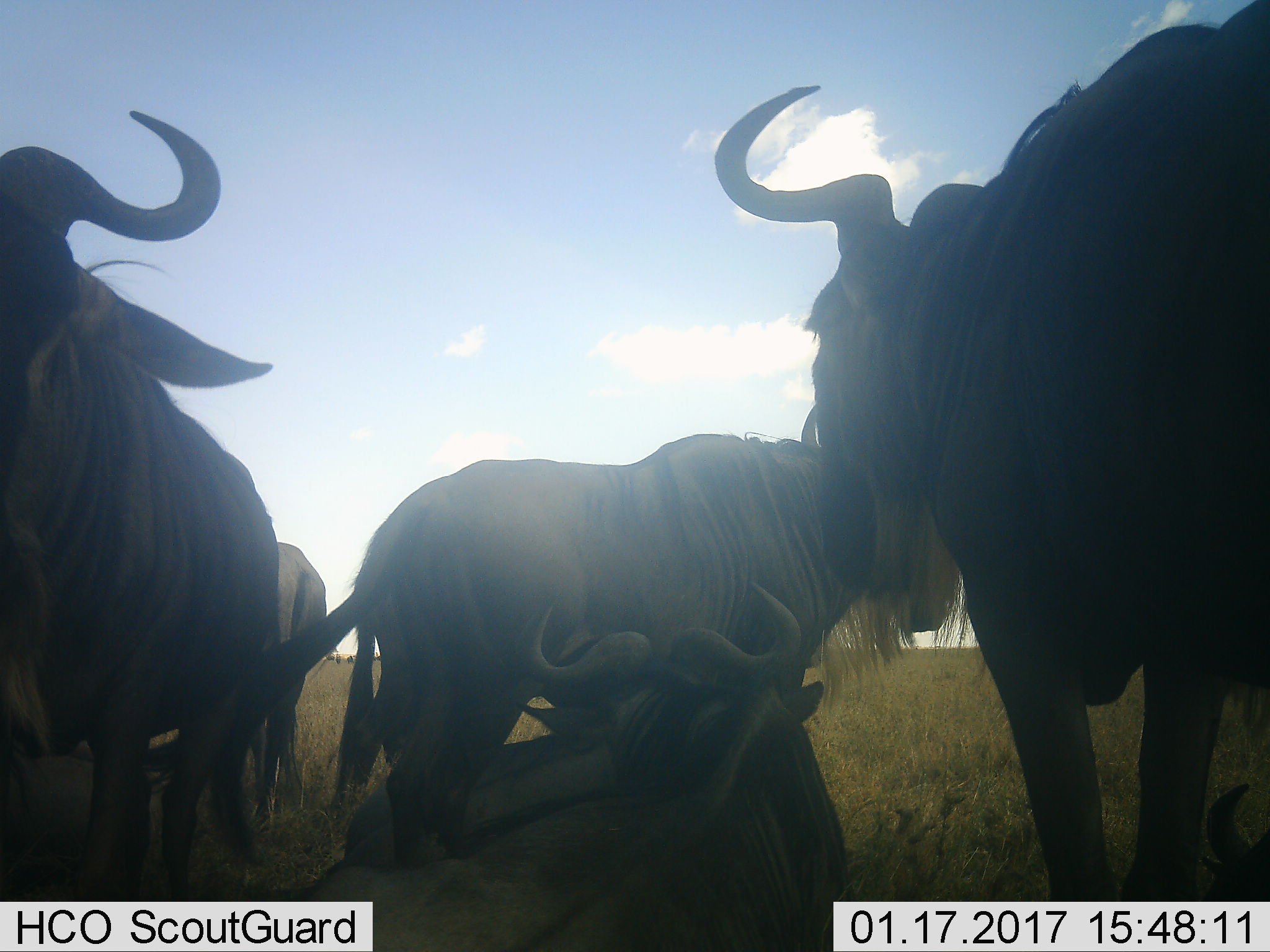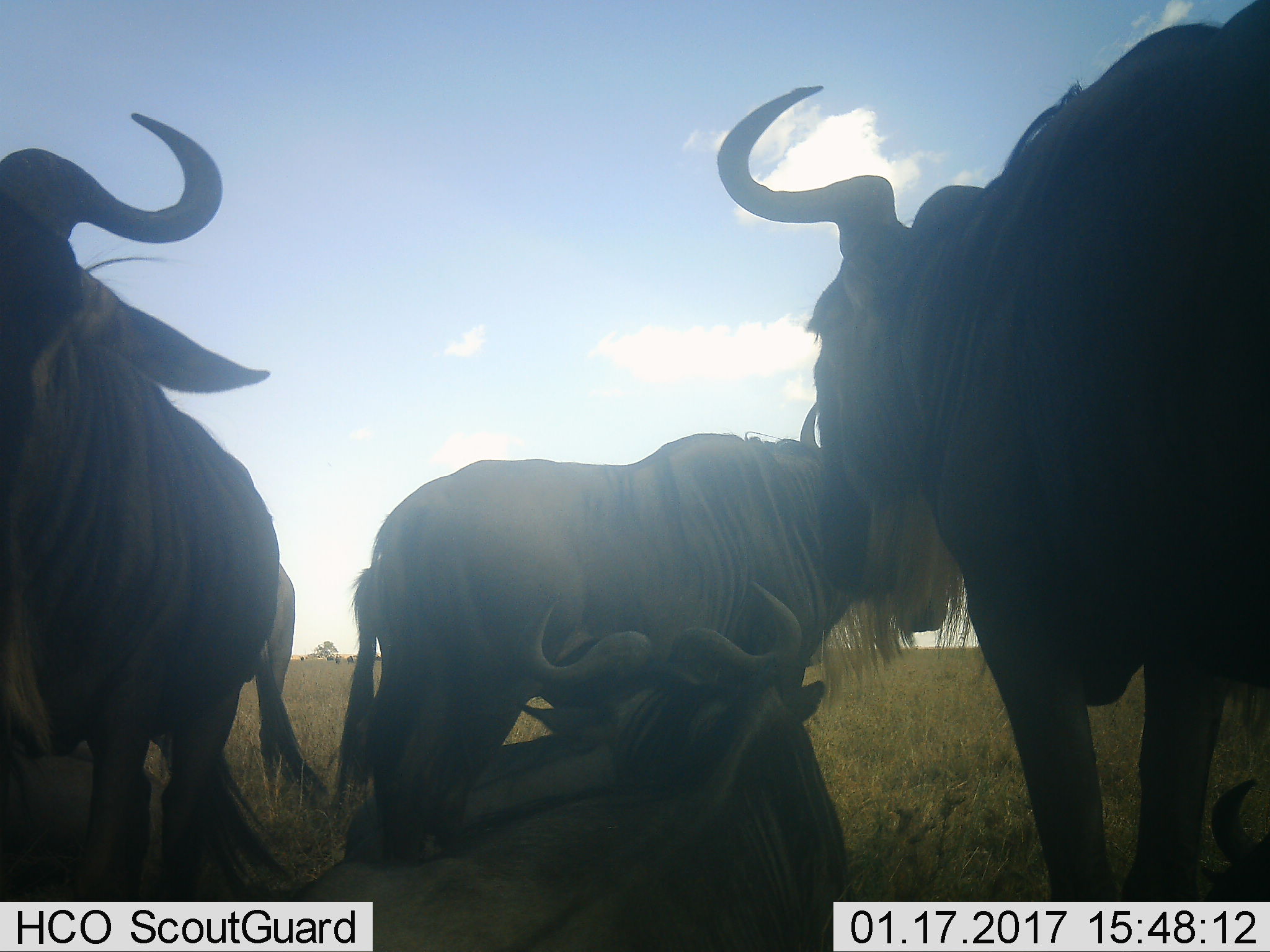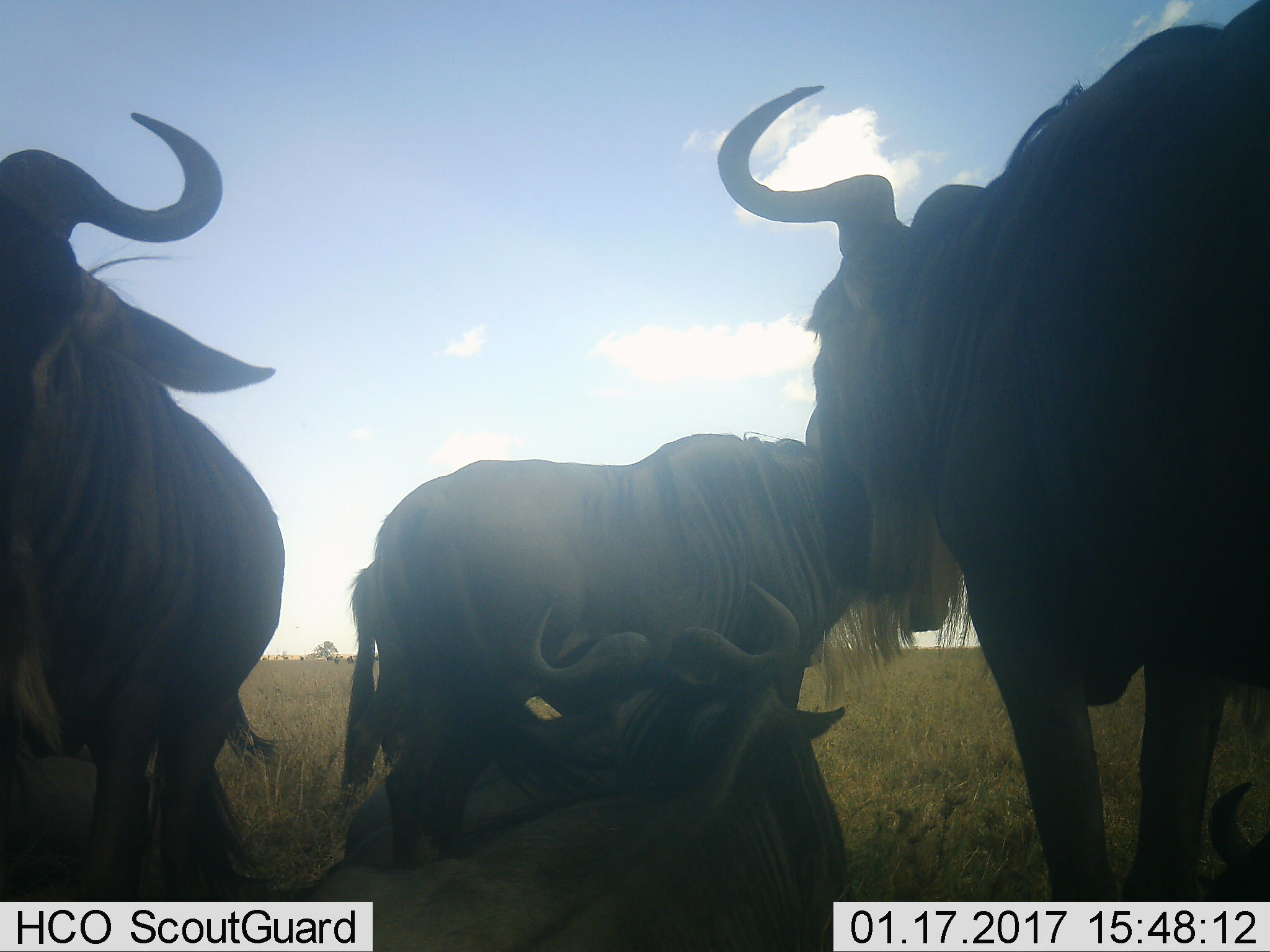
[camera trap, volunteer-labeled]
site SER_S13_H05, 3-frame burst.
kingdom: Animalia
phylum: Chordata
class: Mammalia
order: Artiodactyla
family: Bovidae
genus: Connochaetes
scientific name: Connochaetes taurinus taurinus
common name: blue wildebeest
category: wildebeestblue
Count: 5.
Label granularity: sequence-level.